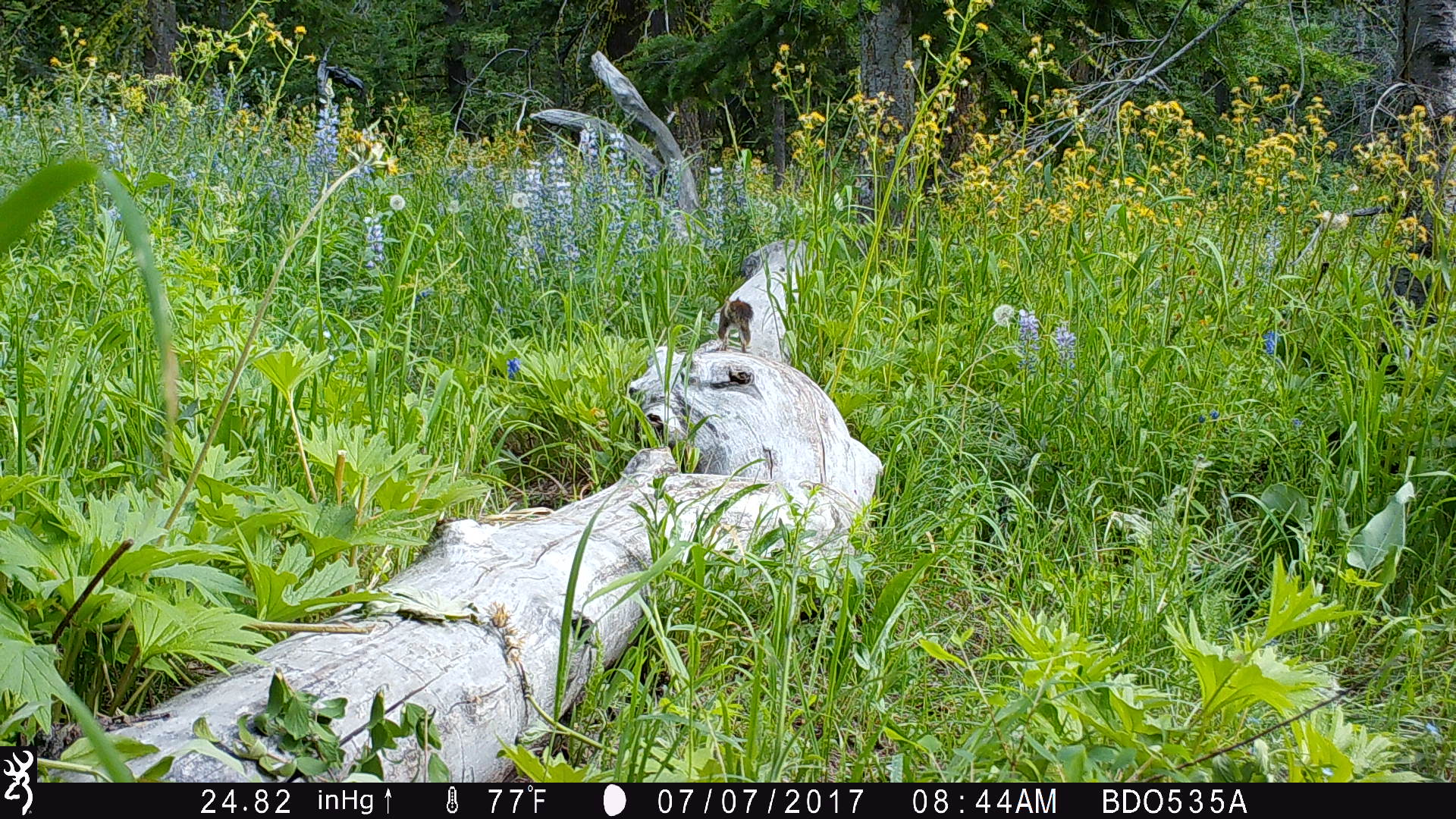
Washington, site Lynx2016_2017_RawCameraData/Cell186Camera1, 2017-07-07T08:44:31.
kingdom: Animalia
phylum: Chordata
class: Mammalia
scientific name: Mammalia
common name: small mammal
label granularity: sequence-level